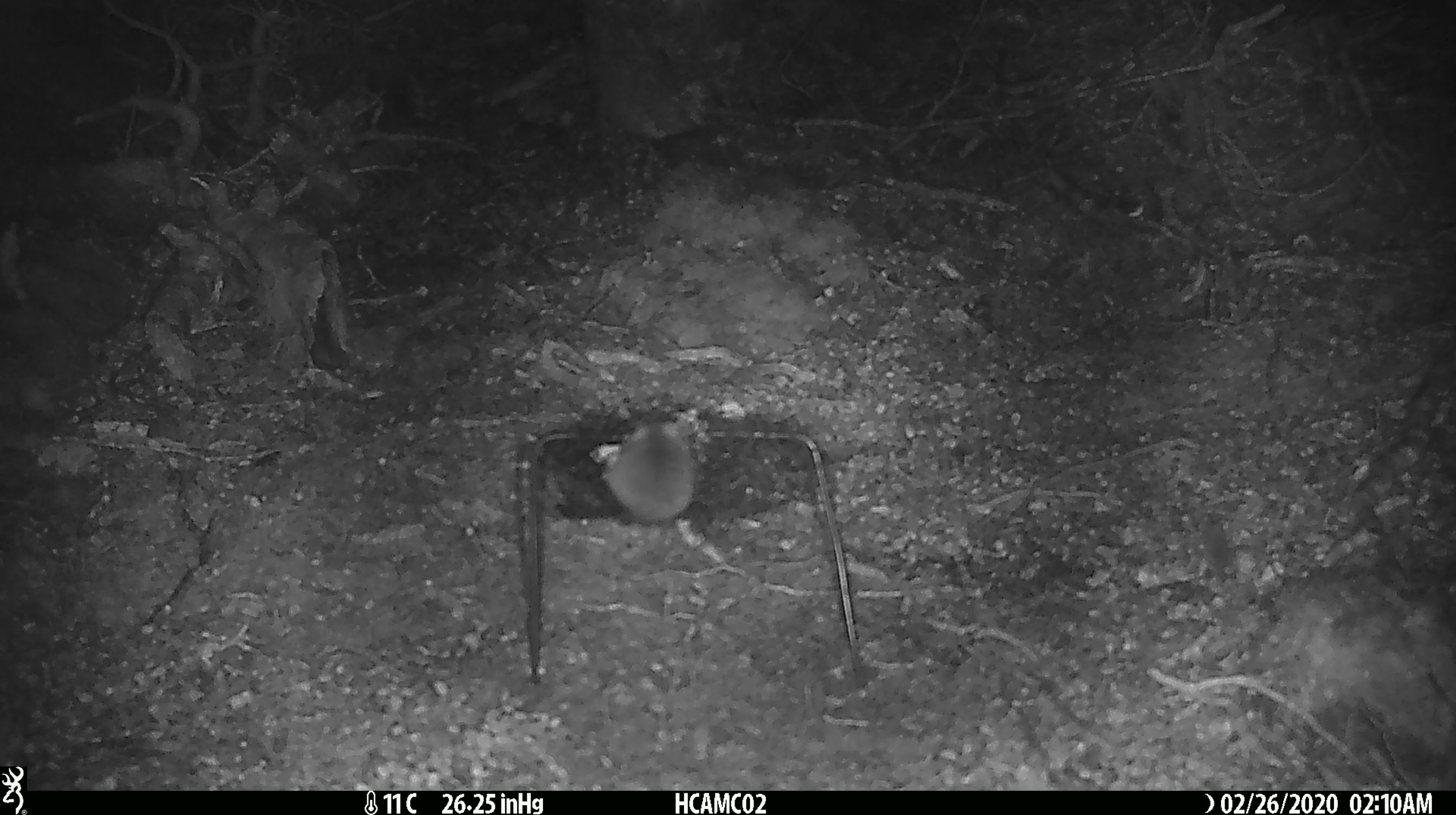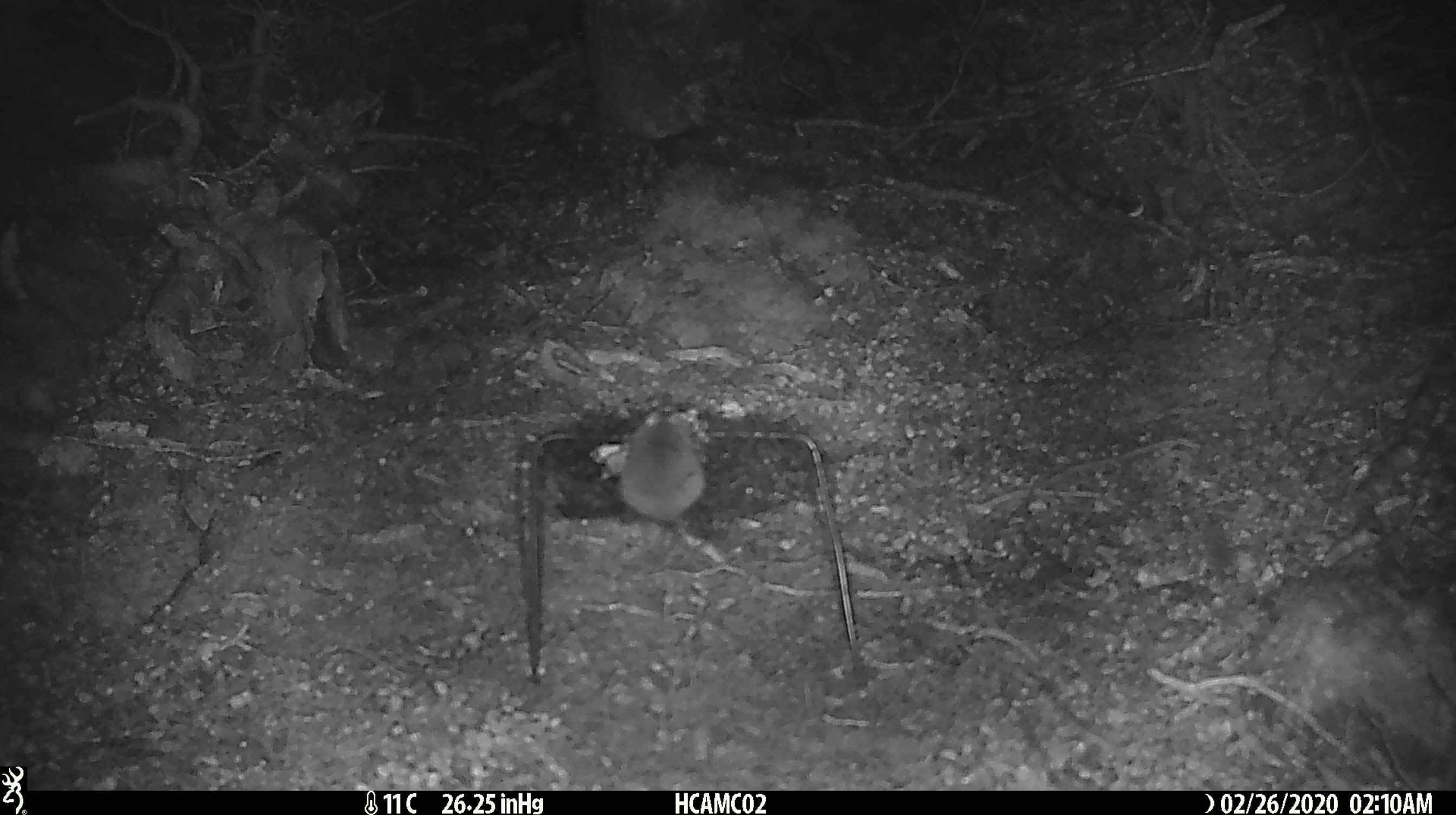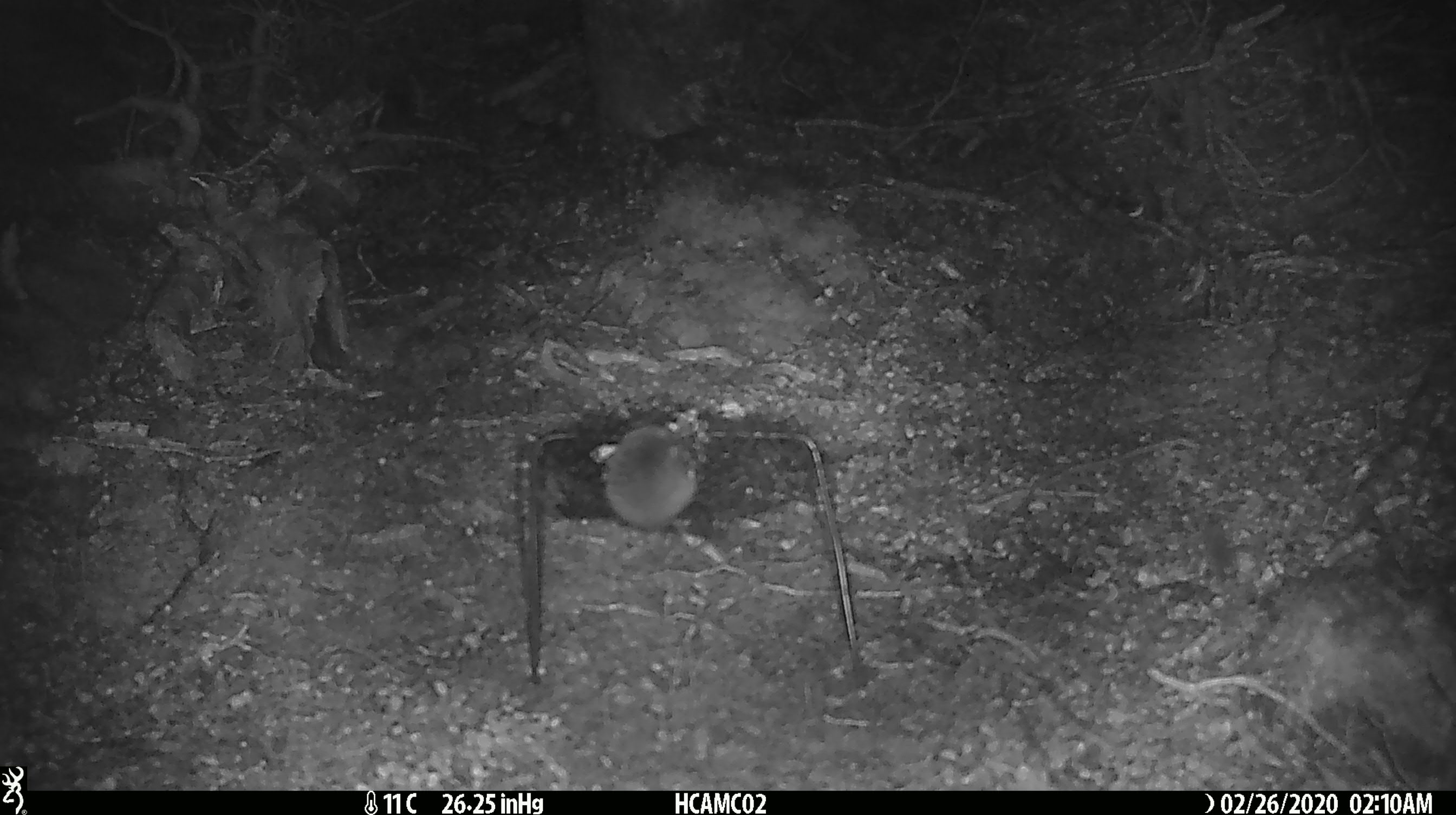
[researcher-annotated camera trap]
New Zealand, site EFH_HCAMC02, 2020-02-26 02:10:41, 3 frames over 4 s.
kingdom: Animalia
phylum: Chordata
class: Mammalia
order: Rodentia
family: Muridae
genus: Mus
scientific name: Mus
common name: mouse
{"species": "mouse (Mus)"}